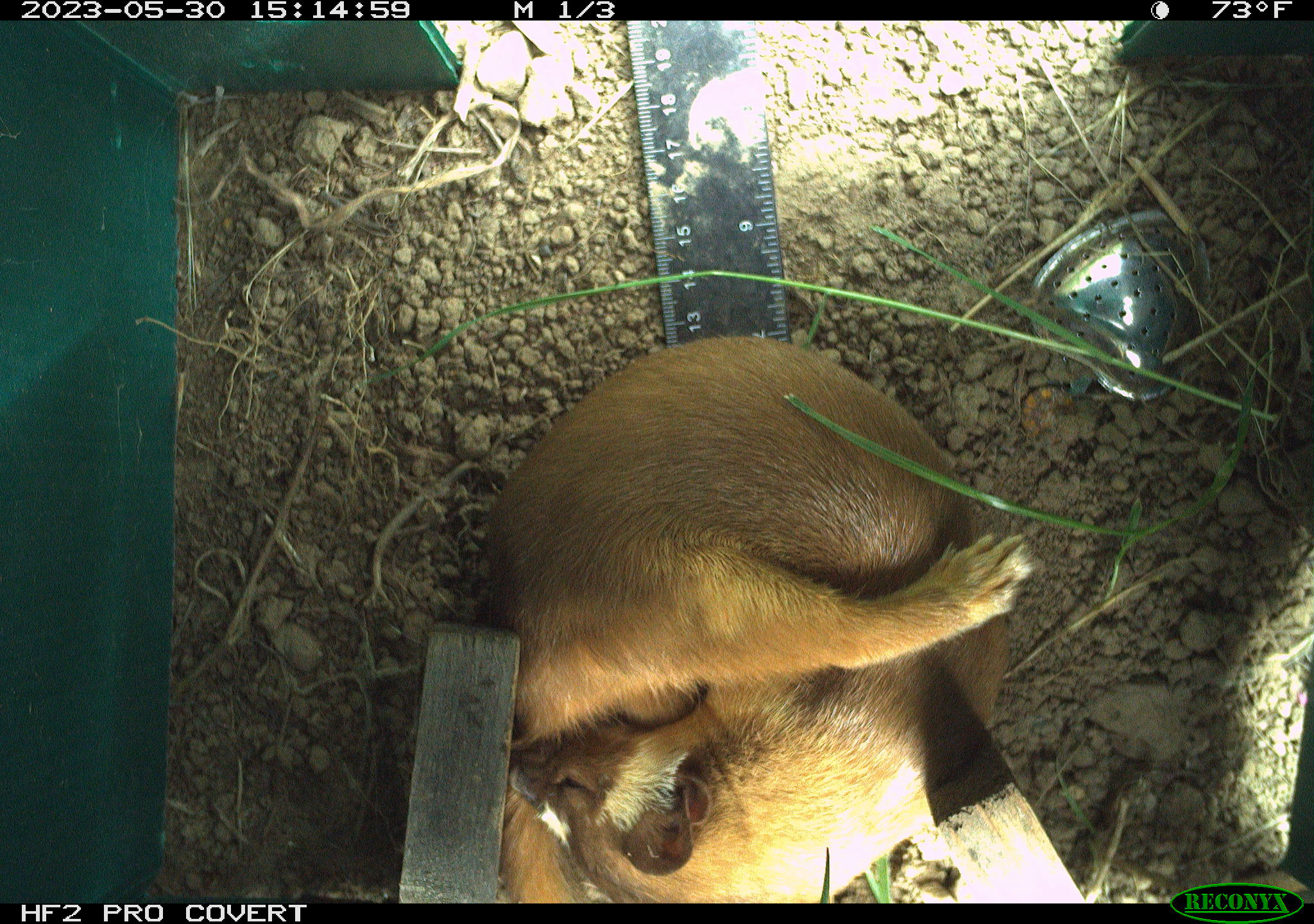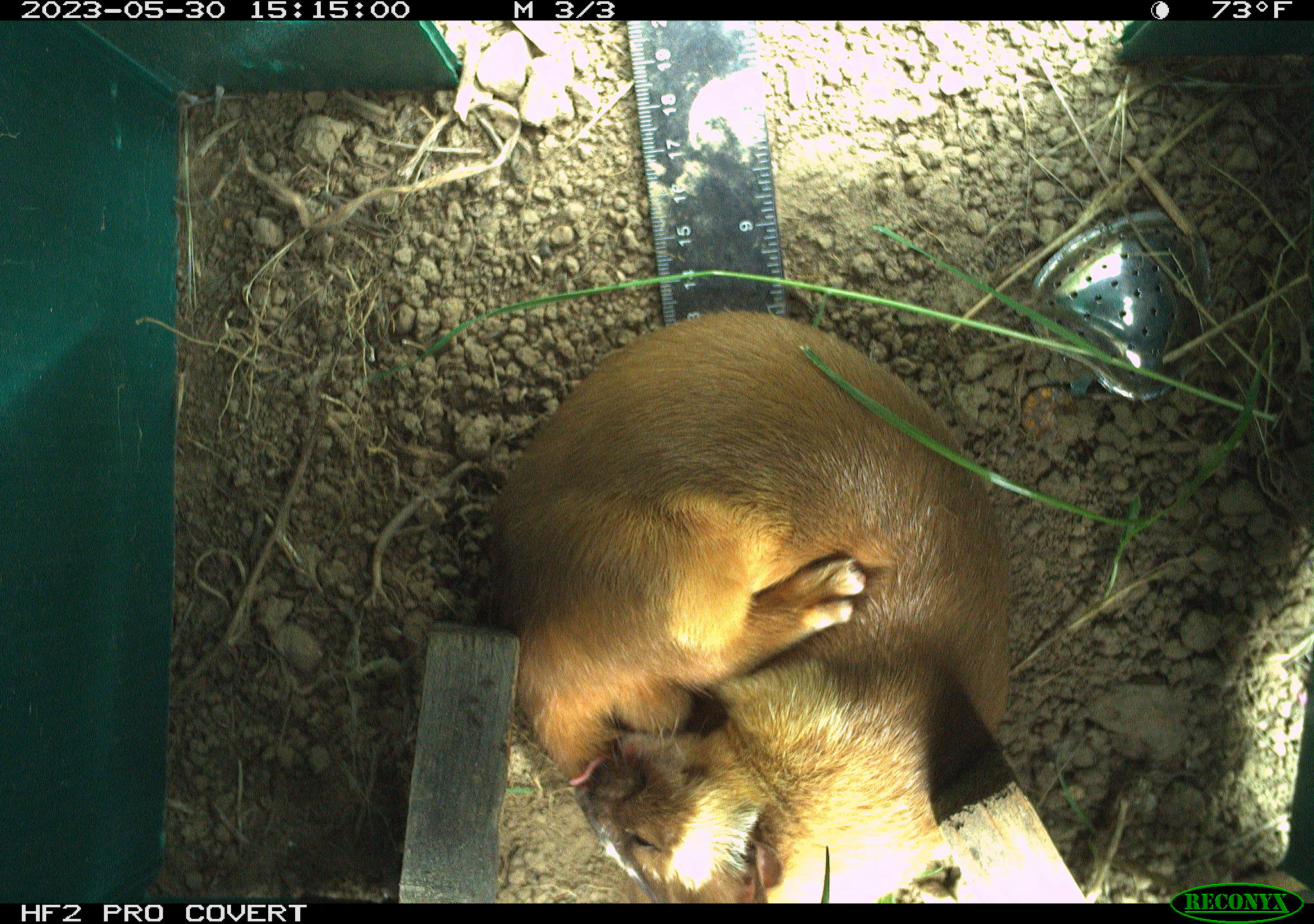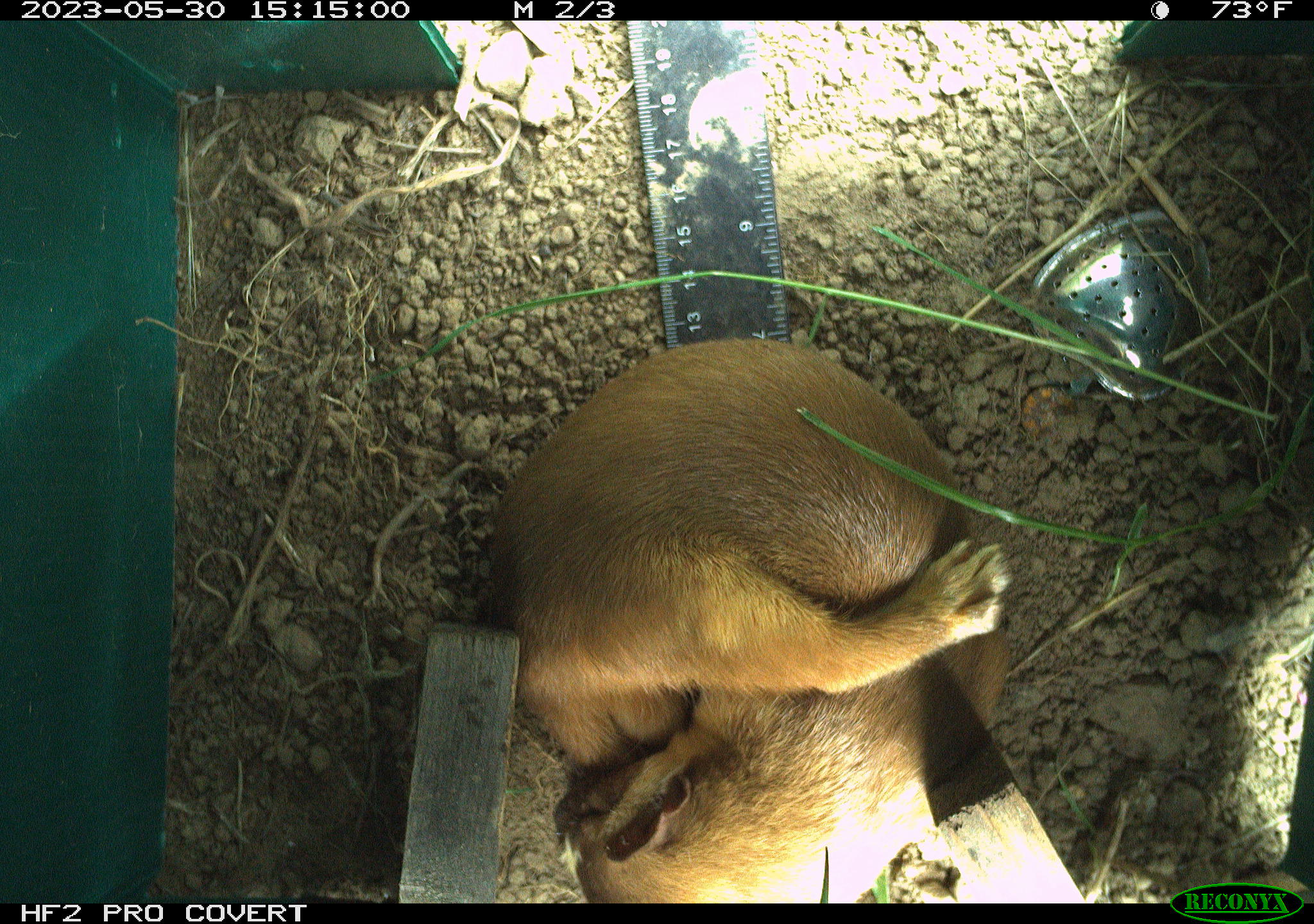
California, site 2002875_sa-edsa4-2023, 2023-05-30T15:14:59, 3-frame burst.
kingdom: Animalia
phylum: Chordata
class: Mammalia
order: Carnivora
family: Mustelidae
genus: Neogale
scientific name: Neogale frenata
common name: long-tailed weasel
Long-tailed weasel (Neogale frenata).